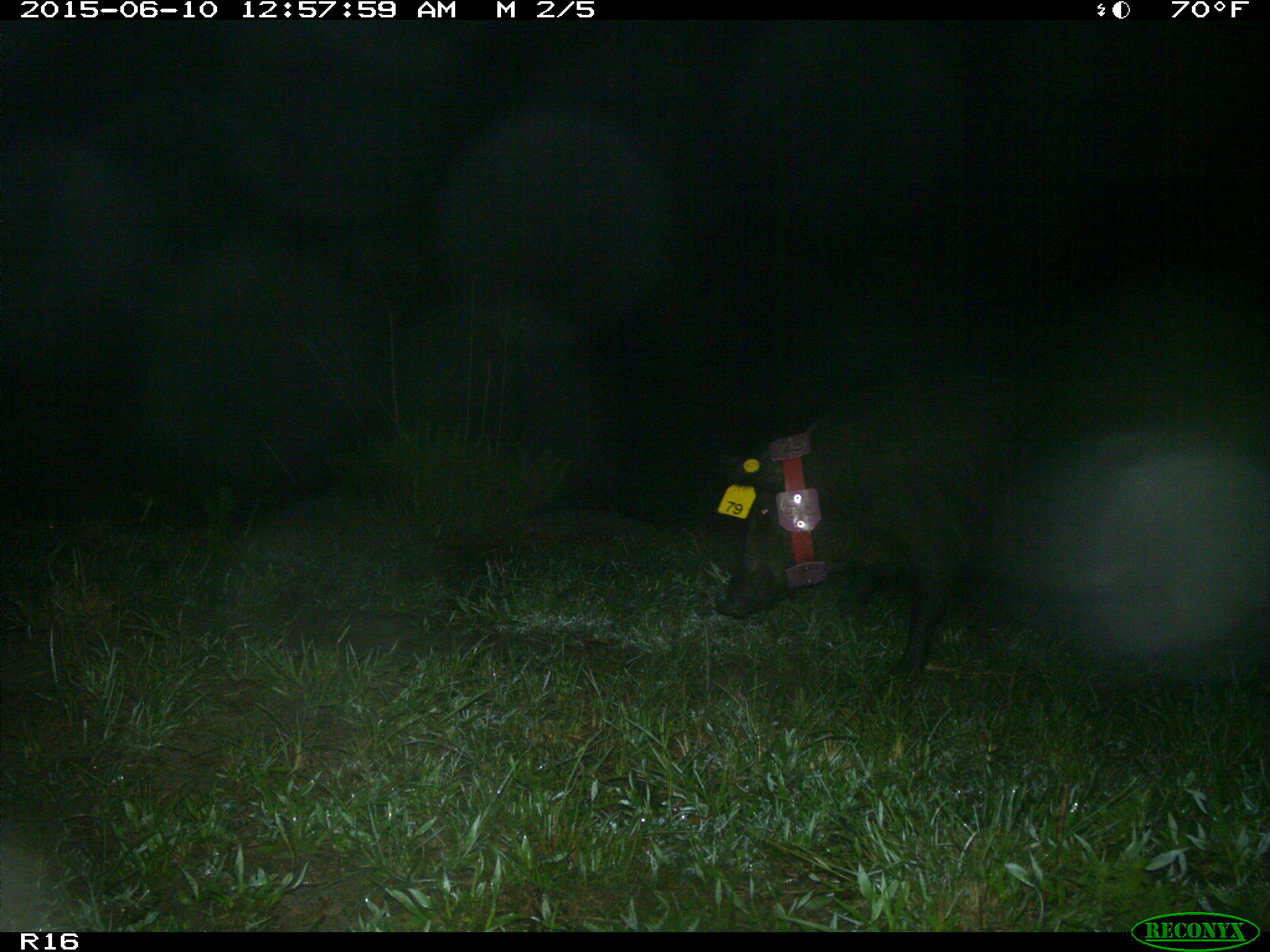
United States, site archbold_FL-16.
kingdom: Animalia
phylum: Chordata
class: Mammalia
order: Artiodactyla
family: Suidae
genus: Sus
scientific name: Sus scrofa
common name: wild boar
Sus scrofa (wild boar).